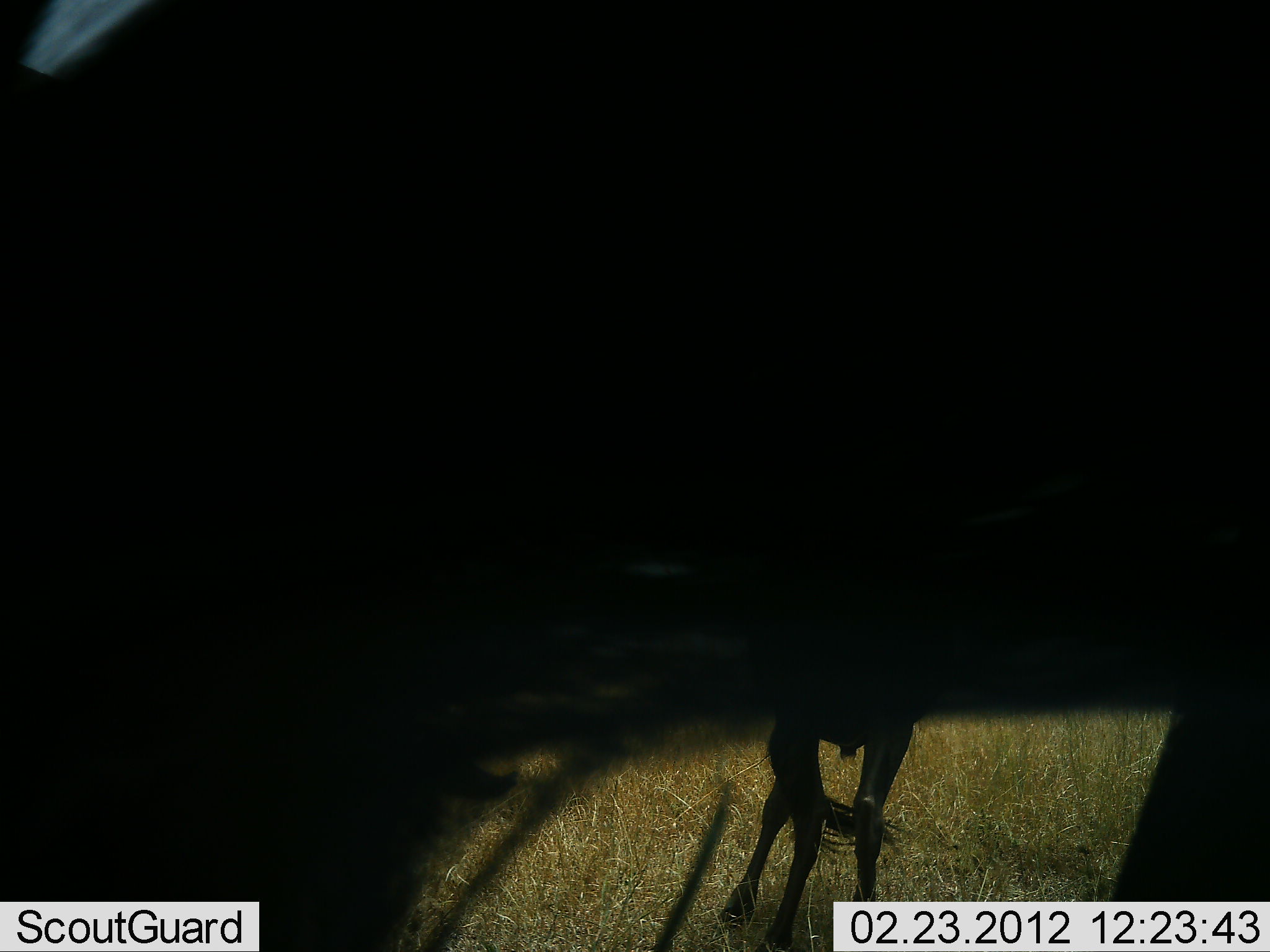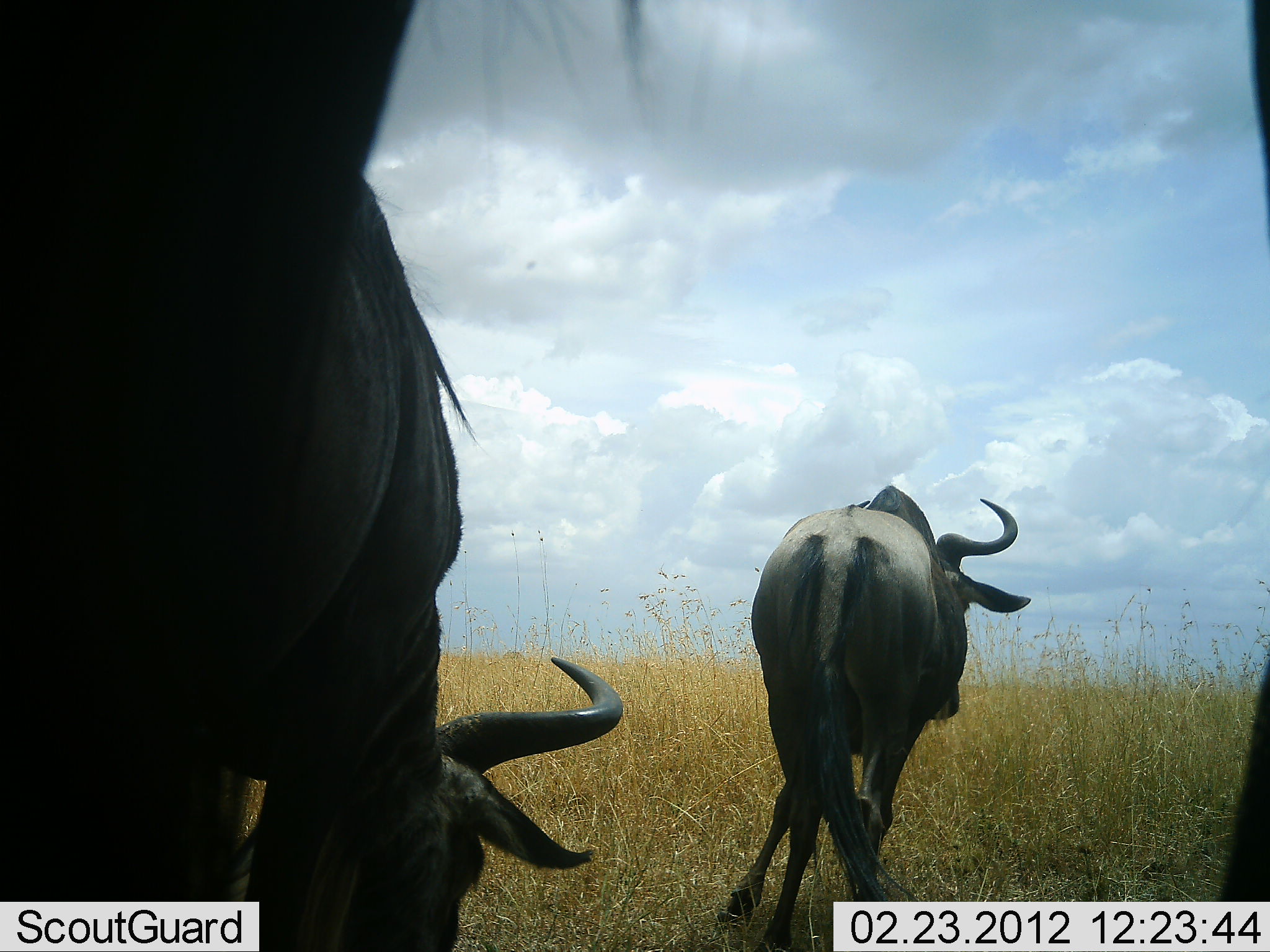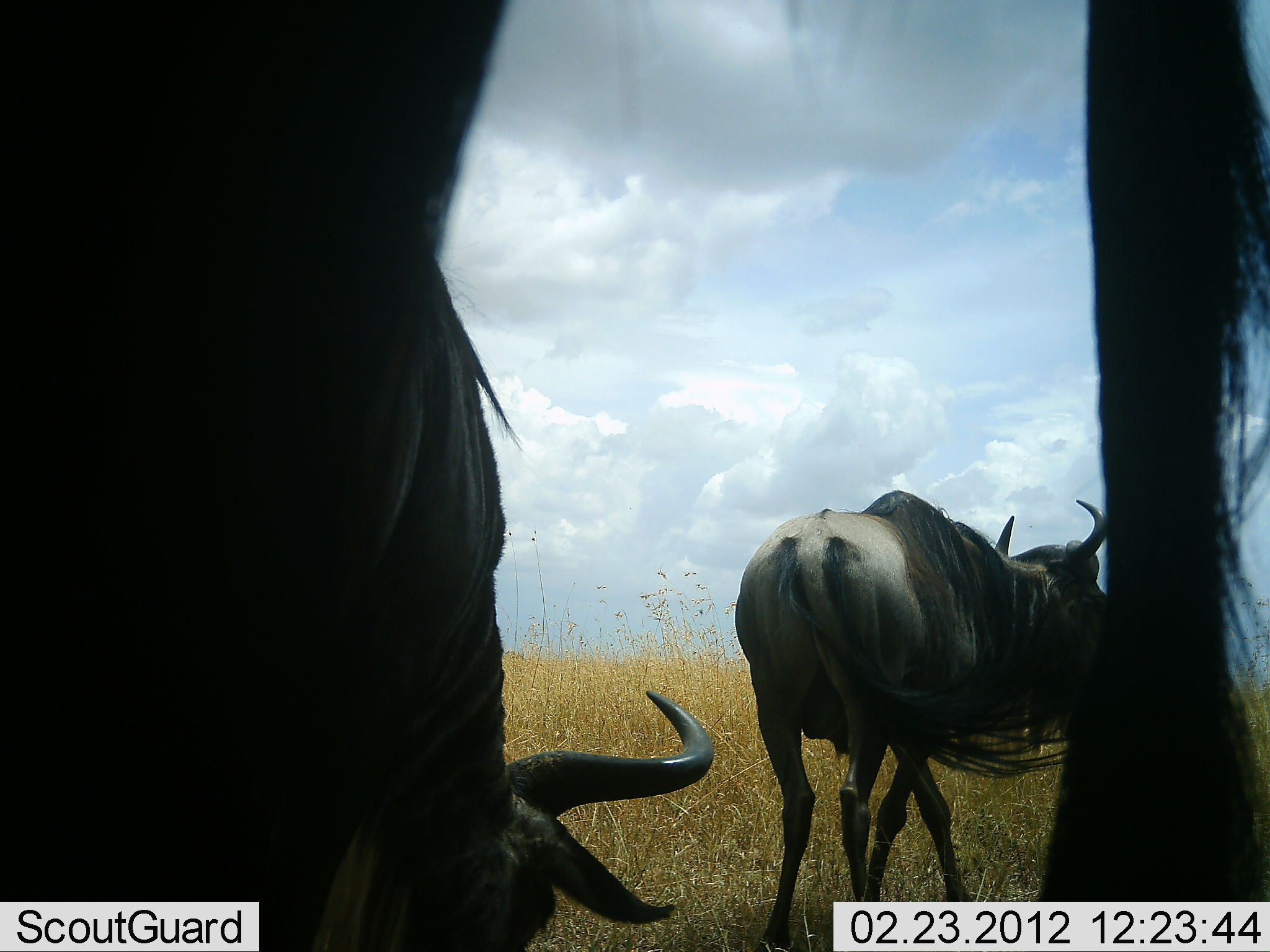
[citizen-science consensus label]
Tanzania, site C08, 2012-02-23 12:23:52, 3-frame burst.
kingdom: Animalia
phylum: Chordata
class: Mammalia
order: Artiodactyla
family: Bovidae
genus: Connochaetes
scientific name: Connochaetes taurinus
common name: blue wildebeest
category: wildebeest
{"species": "wildebeest (blue wildebeest) (Connochaetes taurinus)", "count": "3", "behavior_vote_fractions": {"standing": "68%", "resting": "5%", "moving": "41%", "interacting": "0%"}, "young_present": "0%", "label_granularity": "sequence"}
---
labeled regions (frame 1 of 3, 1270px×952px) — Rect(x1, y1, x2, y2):
animal: Rect(2, 1, 1270, 951); Rect(716, 709, 918, 951)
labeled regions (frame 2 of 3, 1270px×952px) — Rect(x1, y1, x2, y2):
animal: Rect(2, 0, 764, 900); Rect(217, 166, 647, 952); Rect(713, 478, 1043, 950); Rect(1215, 0, 1269, 901)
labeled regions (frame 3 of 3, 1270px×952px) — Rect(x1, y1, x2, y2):
animal: Rect(2, 2, 524, 952); Rect(365, 256, 721, 950); Rect(1030, 0, 1270, 902); Rect(733, 489, 1106, 950)